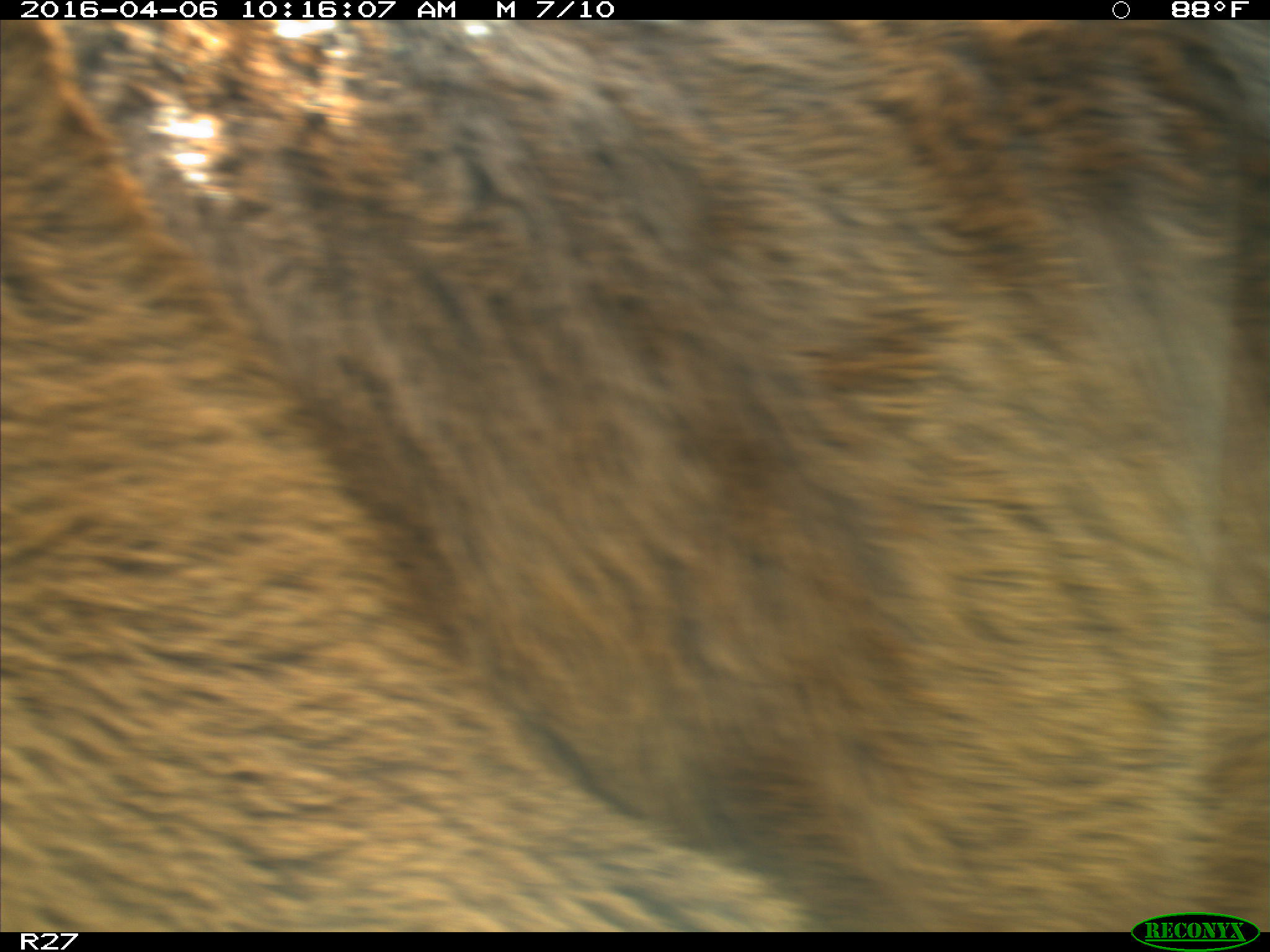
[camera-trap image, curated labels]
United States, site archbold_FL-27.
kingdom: Animalia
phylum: Chordata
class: Mammalia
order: Artiodactyla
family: Bovidae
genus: Bos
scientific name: Bos taurus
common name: domestic cow